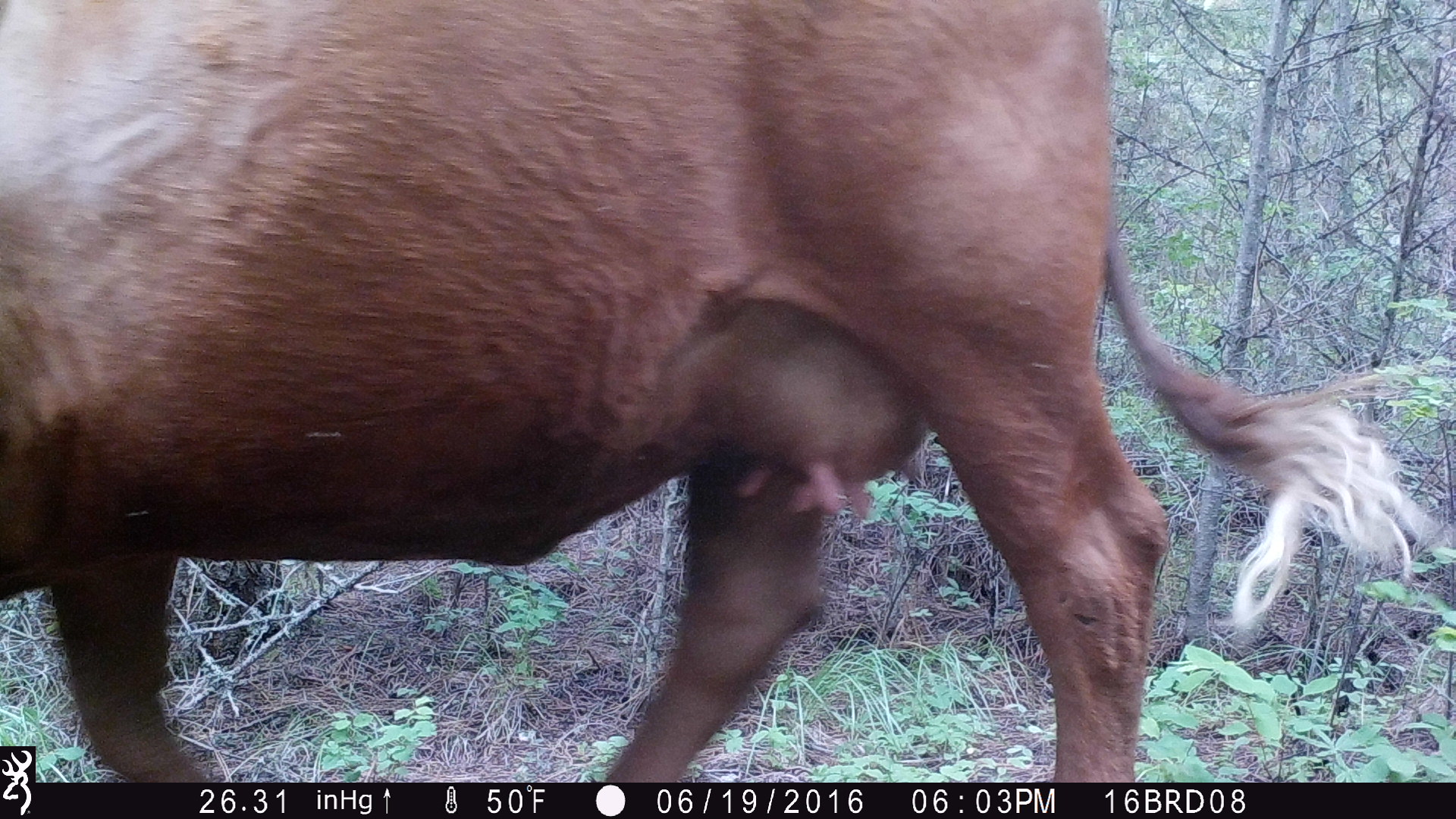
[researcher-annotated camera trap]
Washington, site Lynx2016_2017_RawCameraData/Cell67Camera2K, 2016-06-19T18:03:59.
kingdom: Animalia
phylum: Chordata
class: Mammalia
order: Artiodactyla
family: Bovidae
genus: Bos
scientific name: Bos taurus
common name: domestic cattle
Domestic cattle (Bos taurus). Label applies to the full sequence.